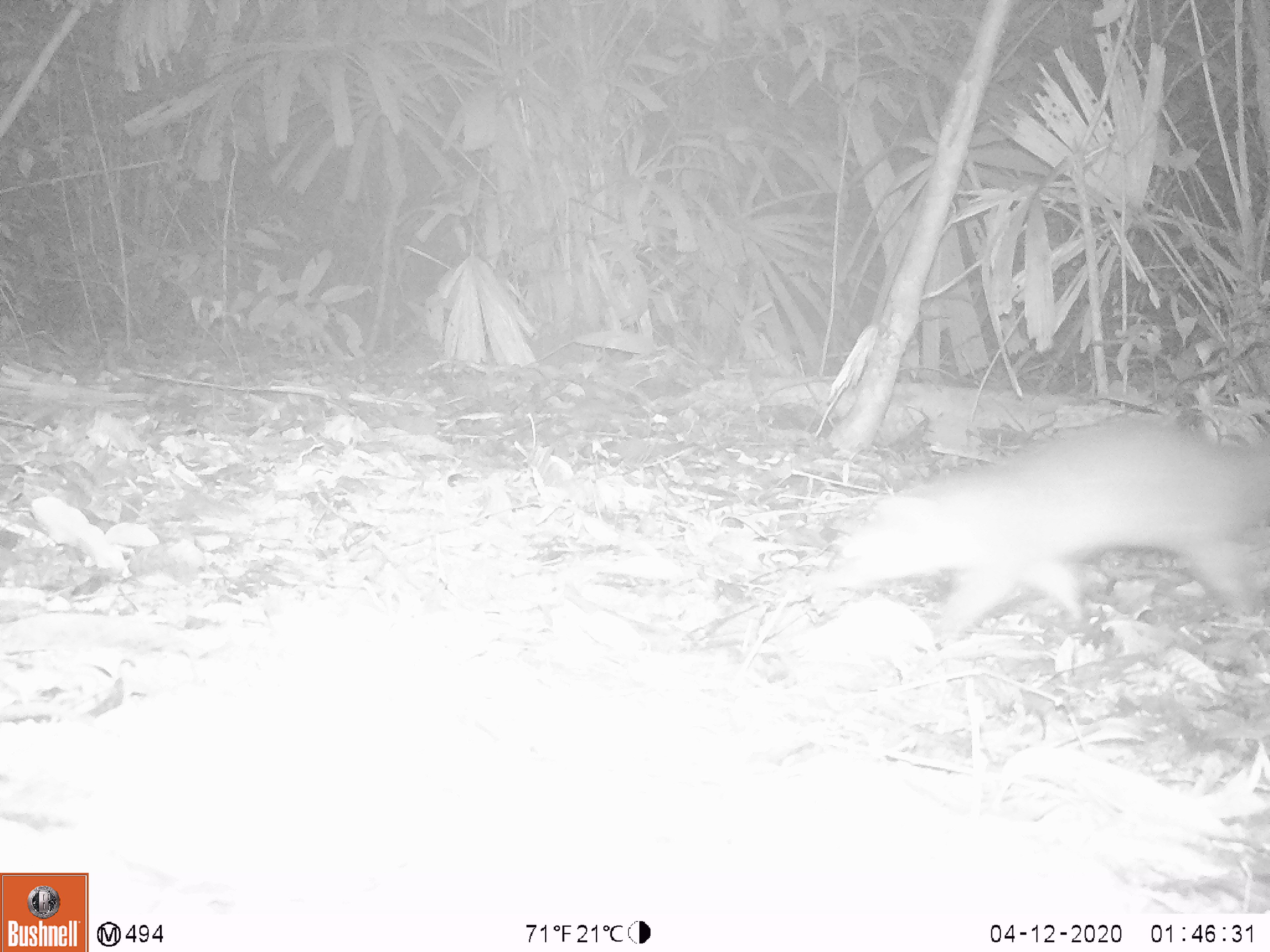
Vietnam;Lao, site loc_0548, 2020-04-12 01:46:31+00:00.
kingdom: Animalia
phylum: Chordata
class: Mammalia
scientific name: Mammalia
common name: mammal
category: unidentified small mammal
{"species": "unidentified small mammal (mammal) (Mammalia)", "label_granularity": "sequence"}